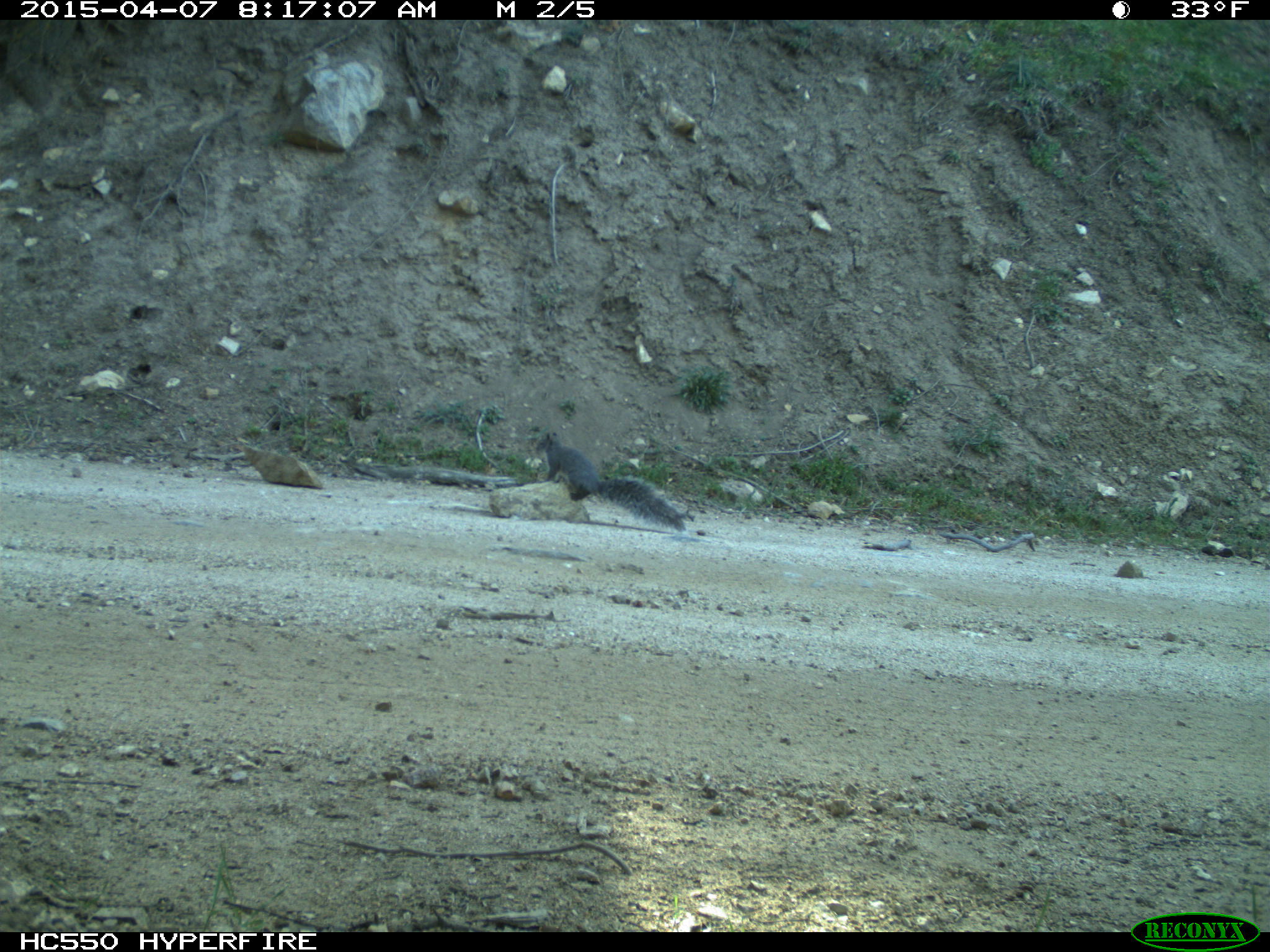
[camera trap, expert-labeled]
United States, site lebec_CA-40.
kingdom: Animalia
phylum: Chordata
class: Mammalia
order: Rodentia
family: Sciuridae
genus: Sciurus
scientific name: Sciurus carolinensis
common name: eastern gray squirrel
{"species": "Sciurus carolinensis (eastern gray squirrel)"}